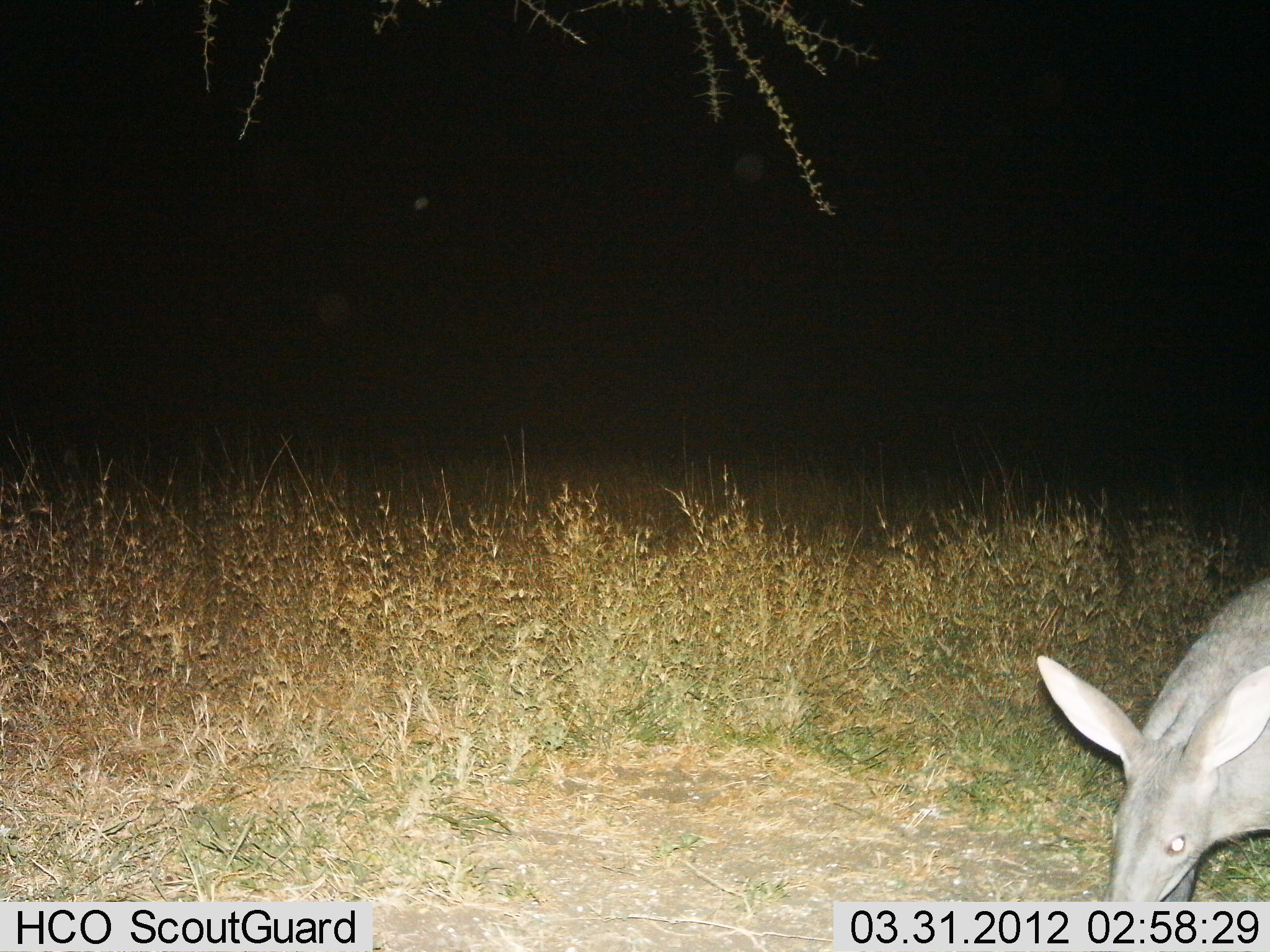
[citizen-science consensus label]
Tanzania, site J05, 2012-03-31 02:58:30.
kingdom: Animalia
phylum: Chordata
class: Mammalia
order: Tubulidentata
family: Orycteropodidae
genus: Orycteropus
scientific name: Orycteropus afer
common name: aardvark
Aardvark (Orycteropus afer), count 1. Behavior (volunteer vote fractions): standing 33%, resting 0%, moving 42%, interacting 0%. Young present (vote fraction): 0%. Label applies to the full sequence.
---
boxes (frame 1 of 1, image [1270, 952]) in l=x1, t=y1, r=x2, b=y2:
animal: l=1034, t=572, r=1270, b=900